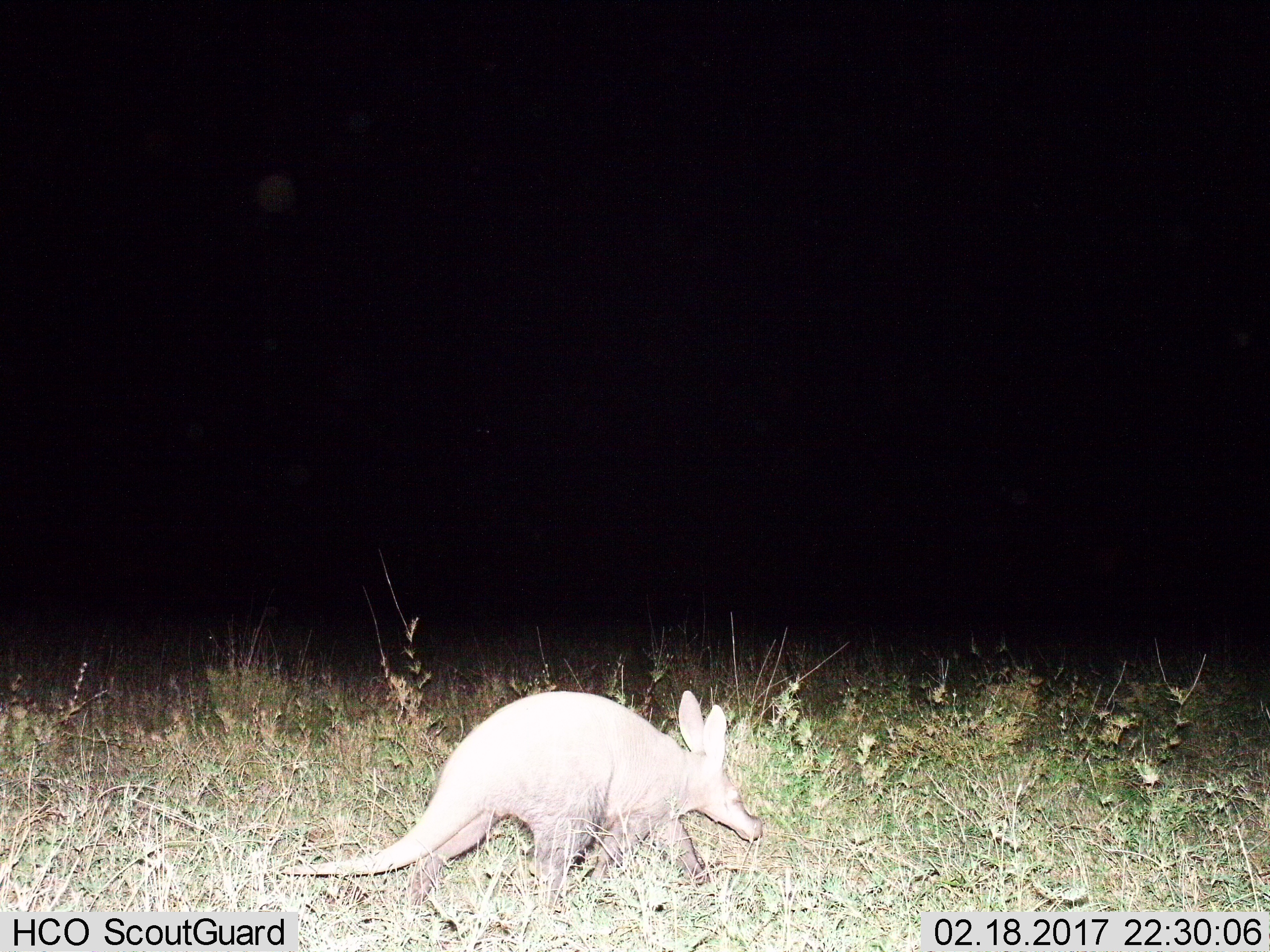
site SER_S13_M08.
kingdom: Animalia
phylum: Chordata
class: Mammalia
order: Tubulidentata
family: Orycteropodidae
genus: Orycteropus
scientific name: Orycteropus afer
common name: aardvark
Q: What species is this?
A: Aardvark (Orycteropus afer).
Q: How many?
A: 1.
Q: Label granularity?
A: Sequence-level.